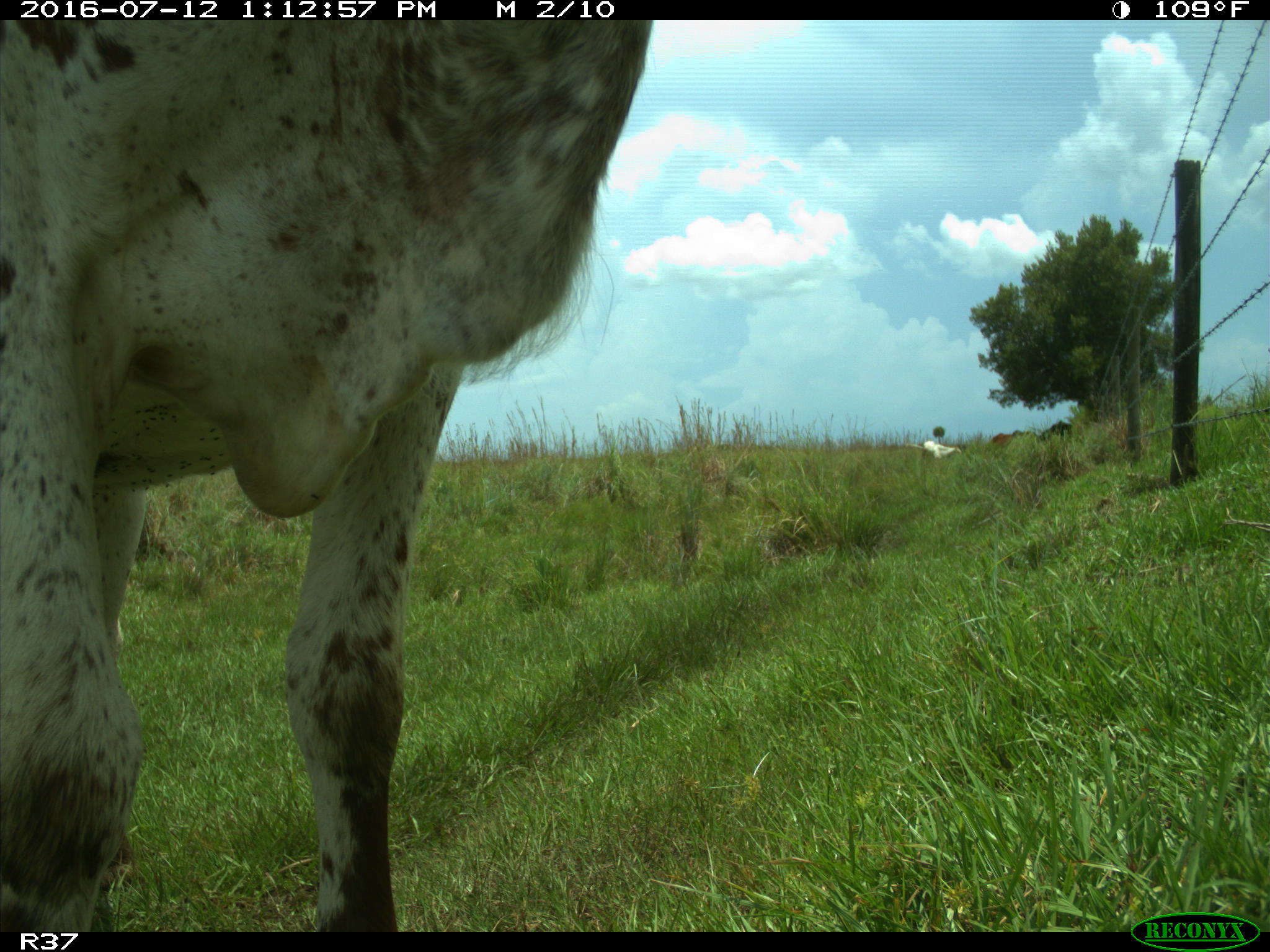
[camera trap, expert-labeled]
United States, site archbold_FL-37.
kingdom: Animalia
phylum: Chordata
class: Mammalia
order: Artiodactyla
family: Bovidae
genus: Bos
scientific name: Bos taurus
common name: domestic cow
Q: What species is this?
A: Bos taurus (domestic cow).